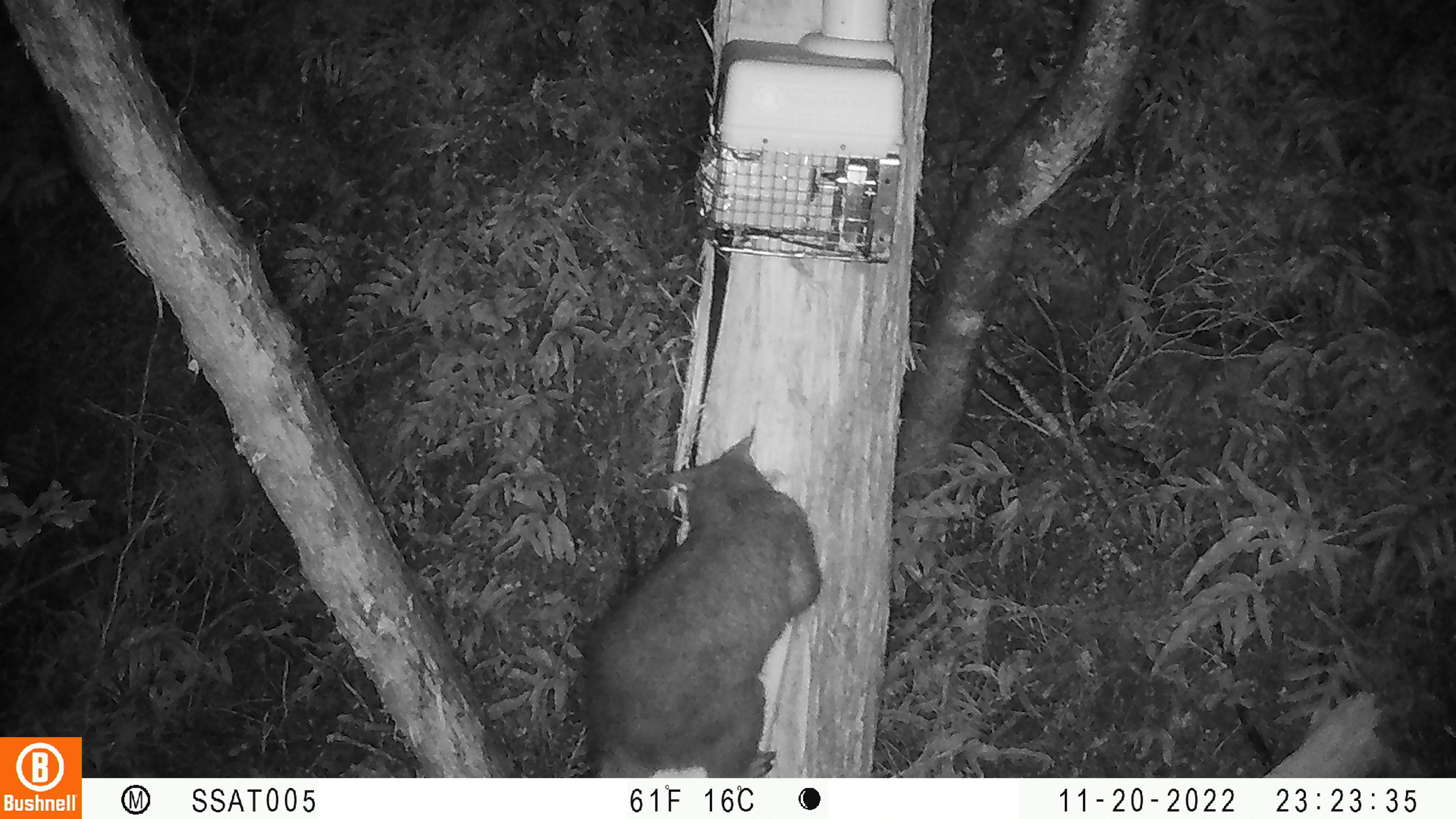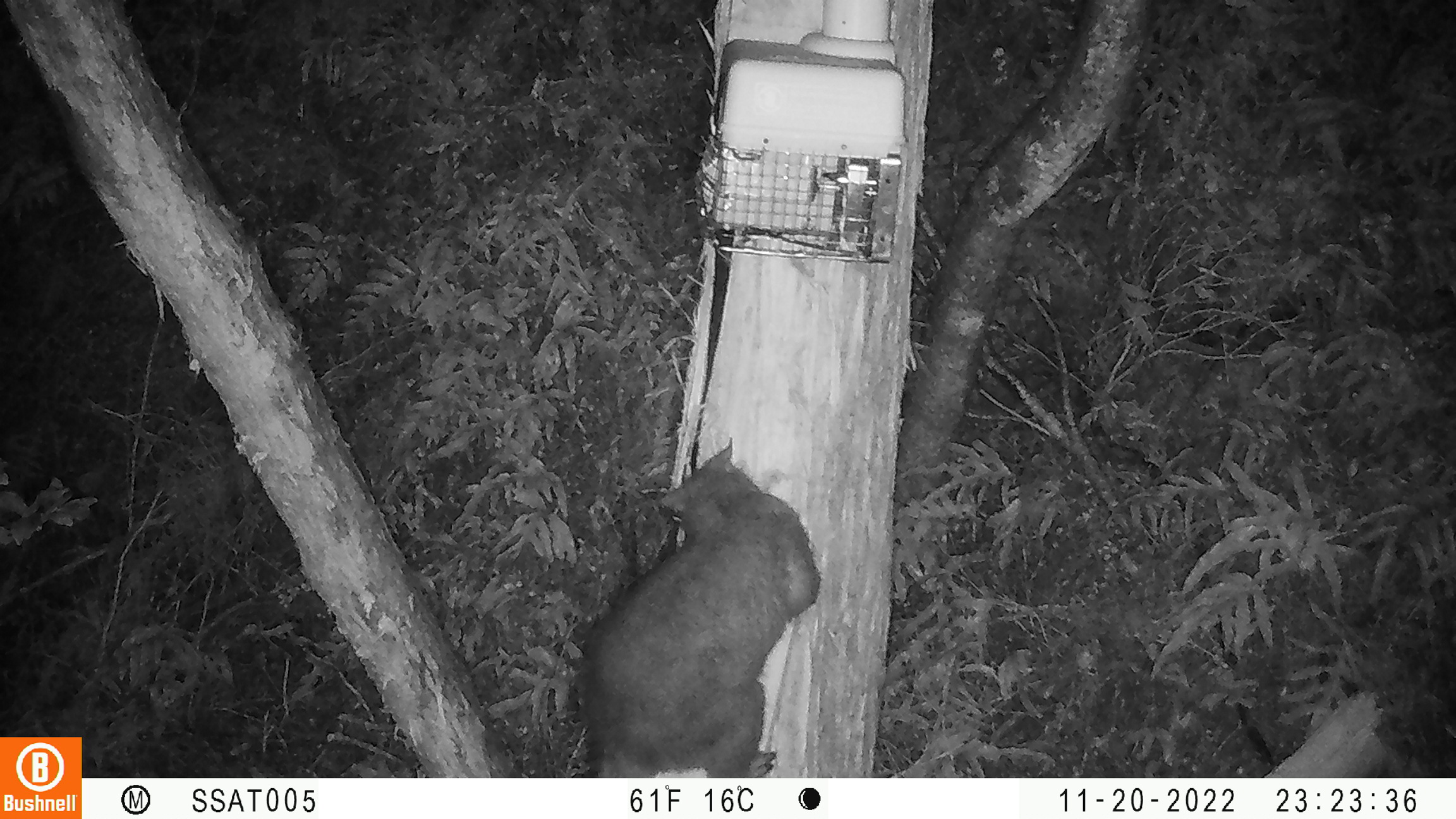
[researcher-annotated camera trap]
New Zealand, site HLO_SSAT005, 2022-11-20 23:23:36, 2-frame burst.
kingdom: Animalia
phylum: Chordata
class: Mammalia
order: Diprotodontia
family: Phalangeridae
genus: Trichosurus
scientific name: Trichosurus vulpecula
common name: common brushtail possum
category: possum